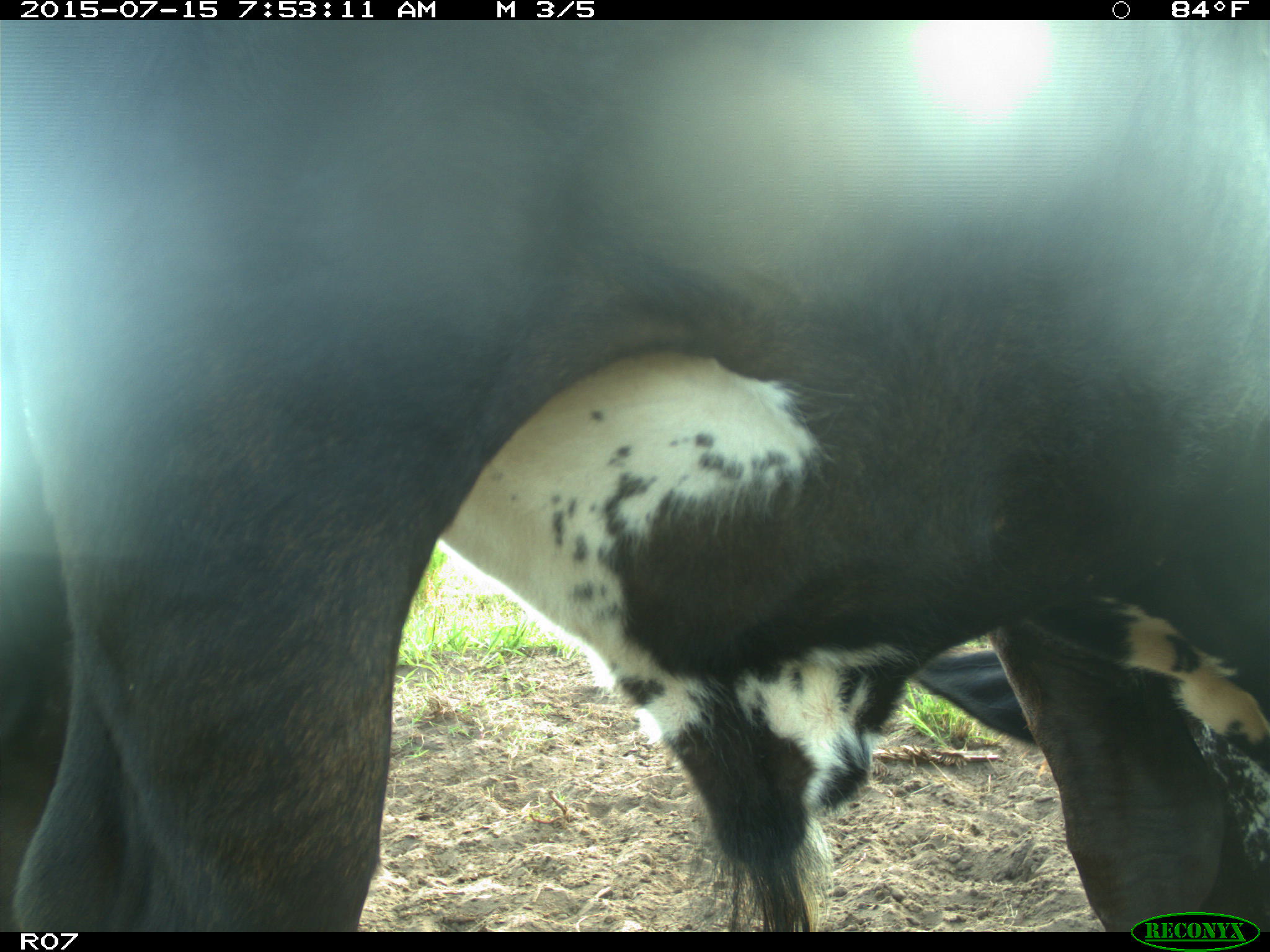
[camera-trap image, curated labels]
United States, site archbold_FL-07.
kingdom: Animalia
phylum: Chordata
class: Mammalia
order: Artiodactyla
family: Bovidae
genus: Bos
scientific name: Bos taurus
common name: domestic cow